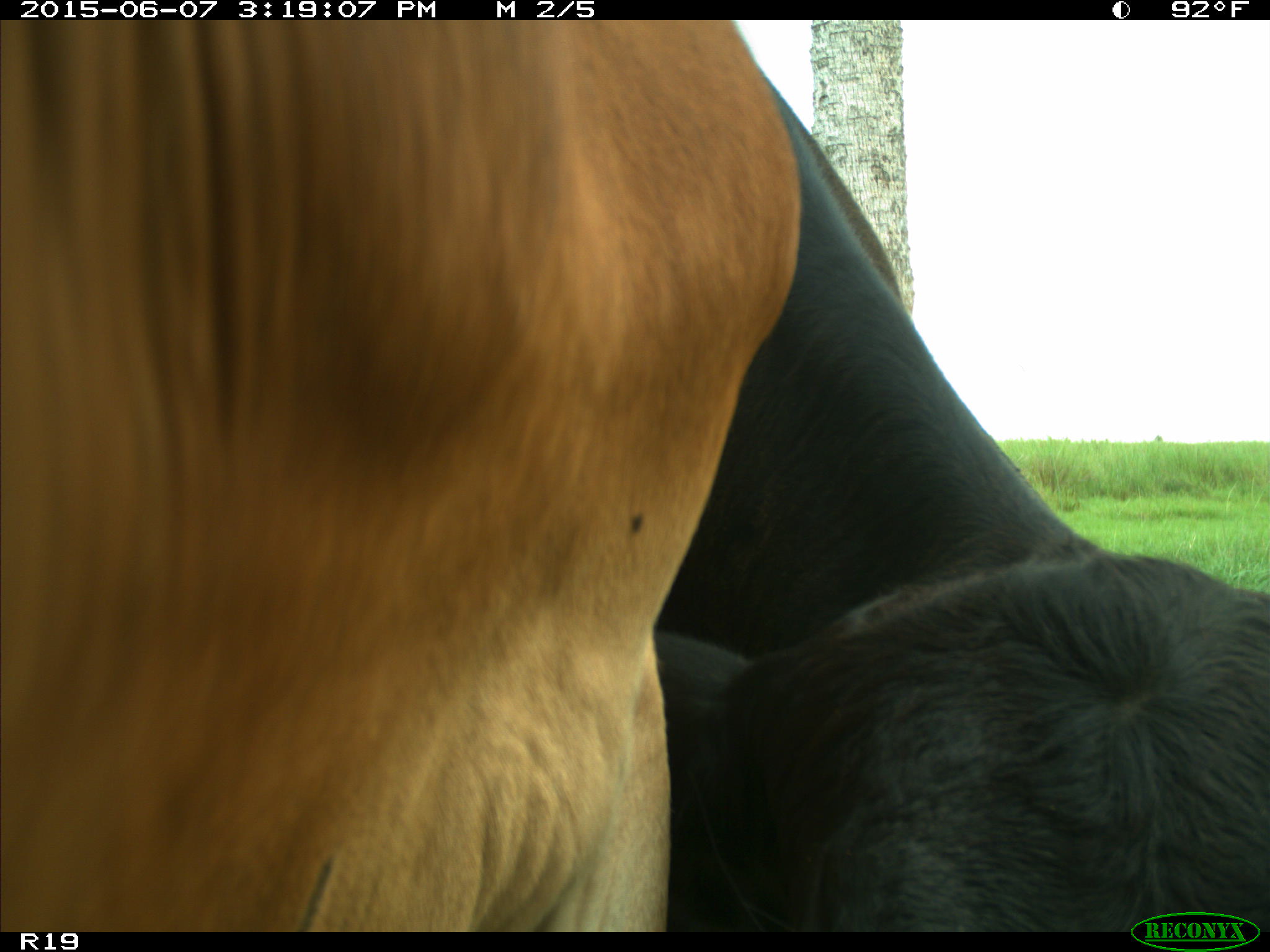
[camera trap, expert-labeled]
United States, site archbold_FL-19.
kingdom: Animalia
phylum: Chordata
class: Mammalia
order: Artiodactyla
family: Bovidae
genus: Bos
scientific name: Bos taurus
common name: domestic cow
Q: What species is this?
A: Bos taurus (domestic cow).